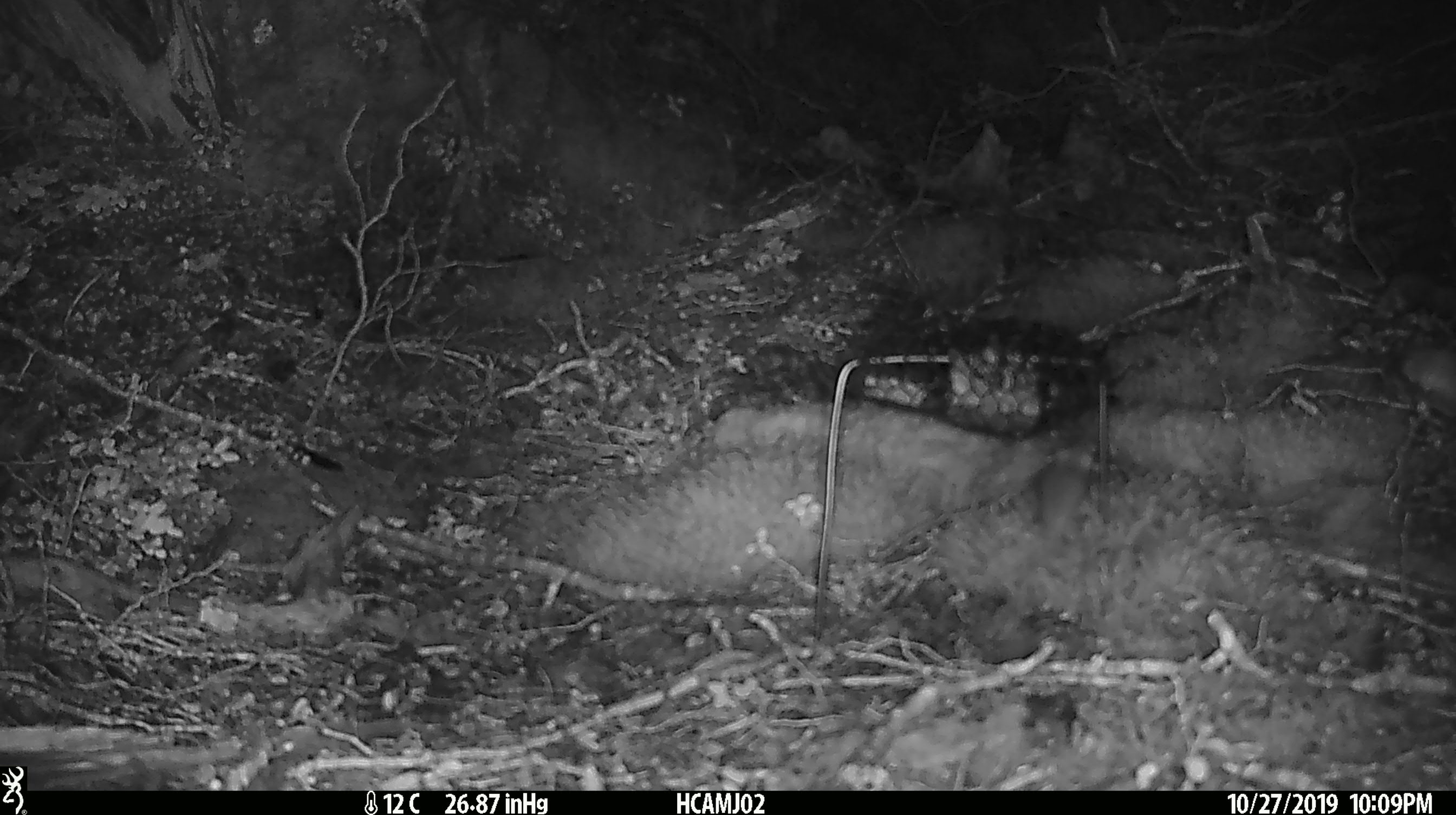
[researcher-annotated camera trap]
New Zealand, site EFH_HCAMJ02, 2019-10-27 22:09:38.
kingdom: Animalia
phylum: Chordata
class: Mammalia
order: Rodentia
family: Muridae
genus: Mus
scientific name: Mus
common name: mouse